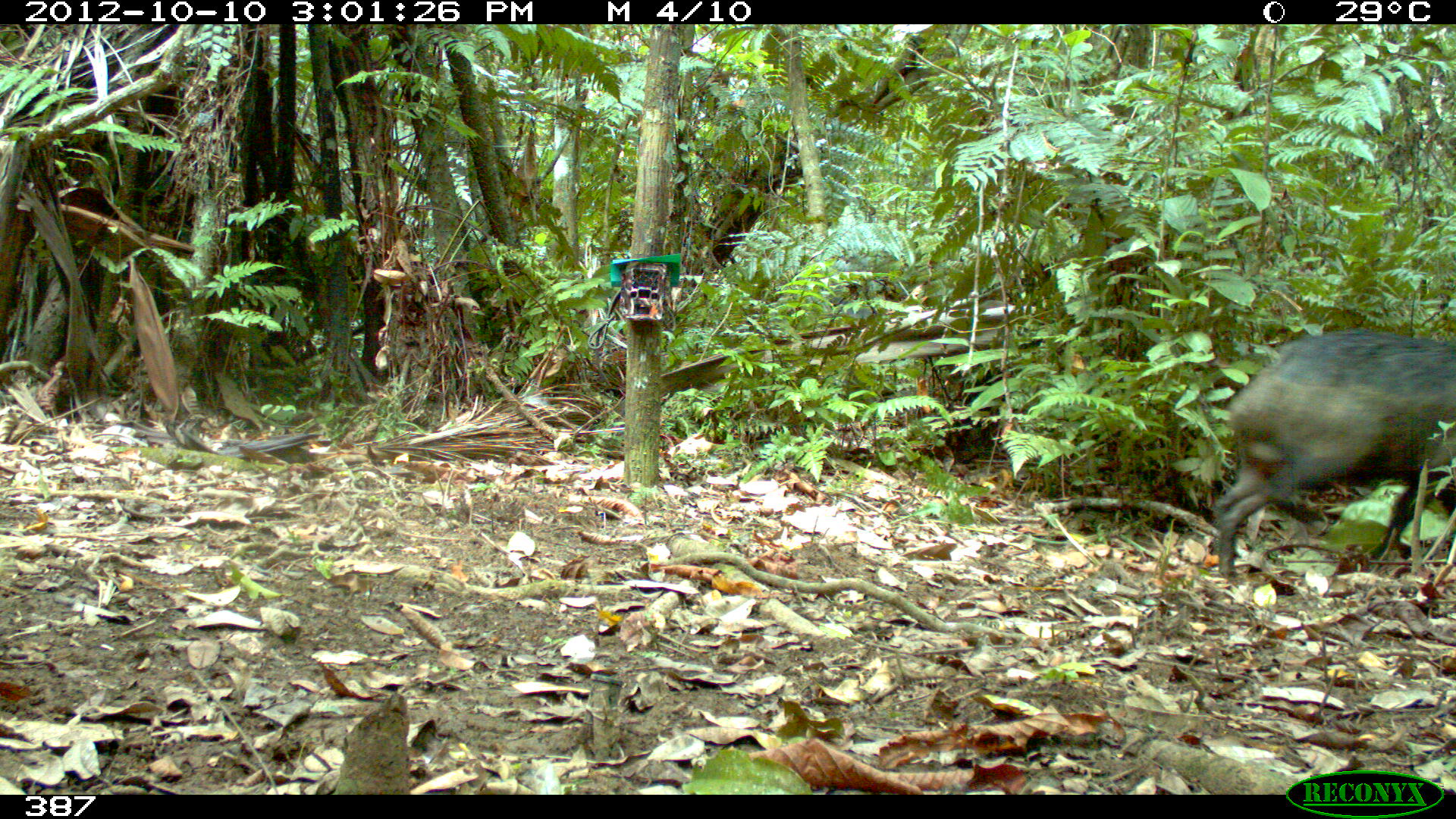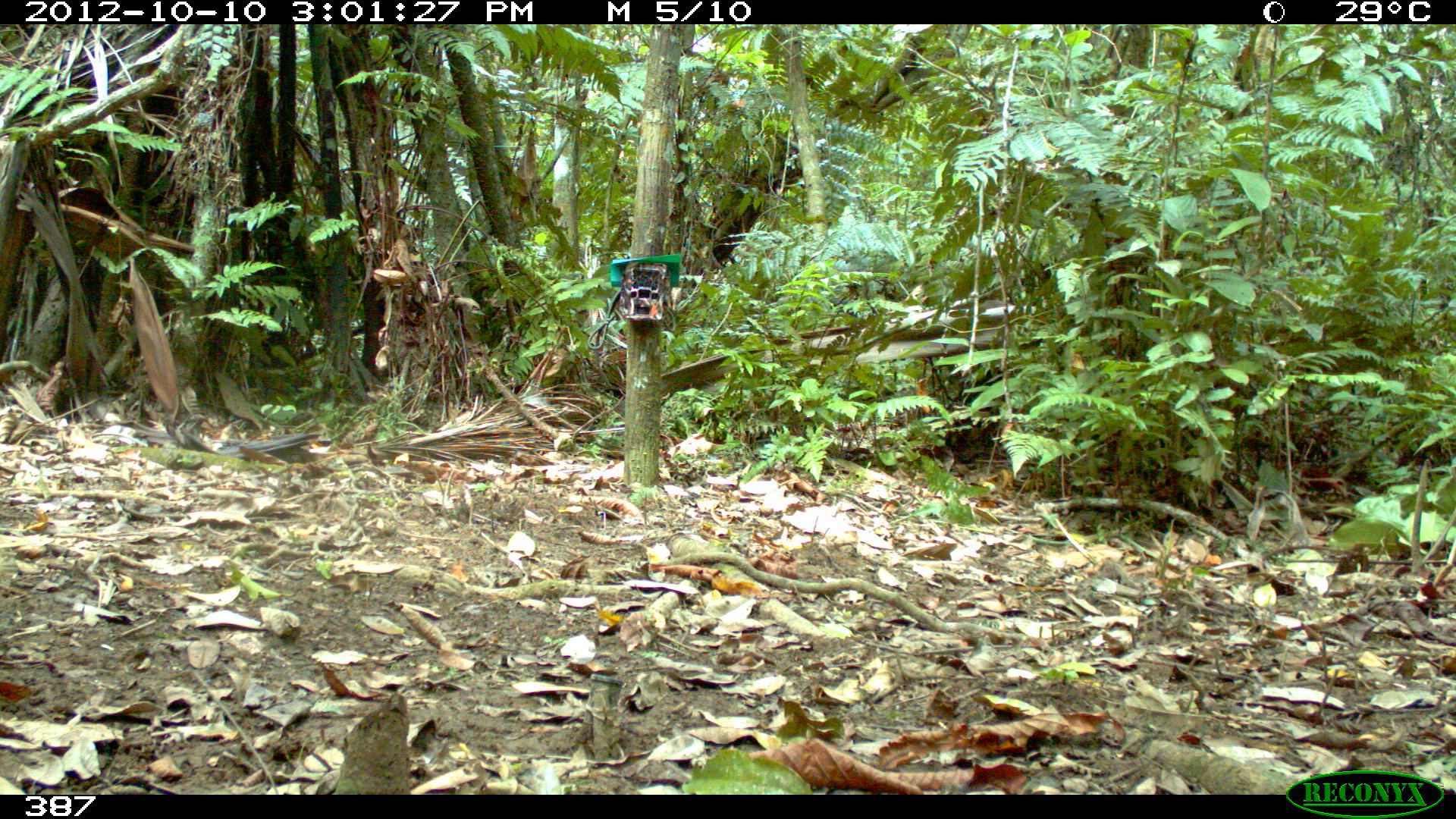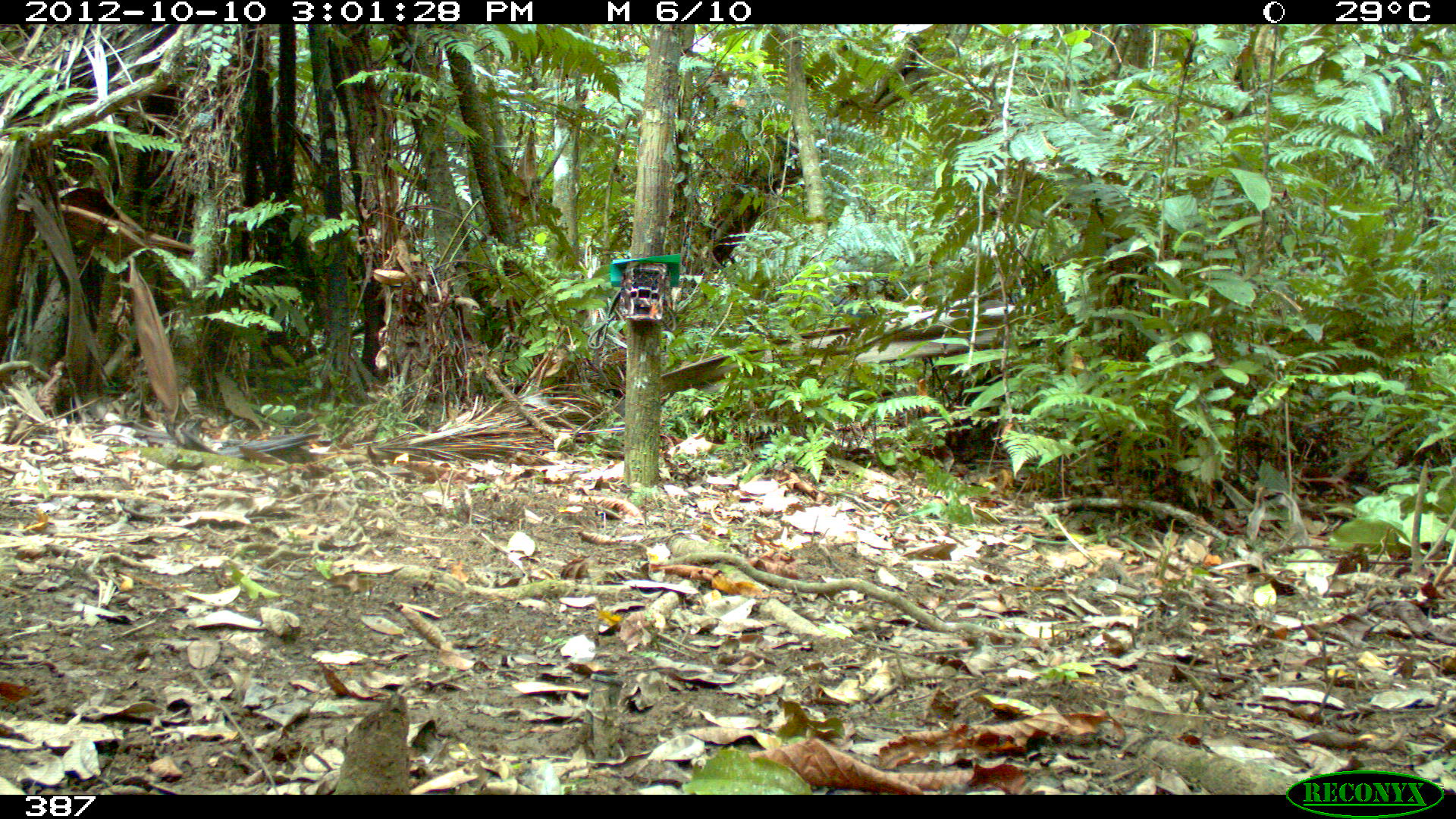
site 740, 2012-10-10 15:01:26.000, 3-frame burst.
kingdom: Animalia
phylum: Chordata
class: Mammalia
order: Artiodactyla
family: Tayassuidae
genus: Tayassu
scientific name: Tayassu pecari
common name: white-lipped peccary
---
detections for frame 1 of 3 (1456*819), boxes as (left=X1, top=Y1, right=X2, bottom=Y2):
tayassu pecari: (left=1211, top=330, right=1453, bottom=578)